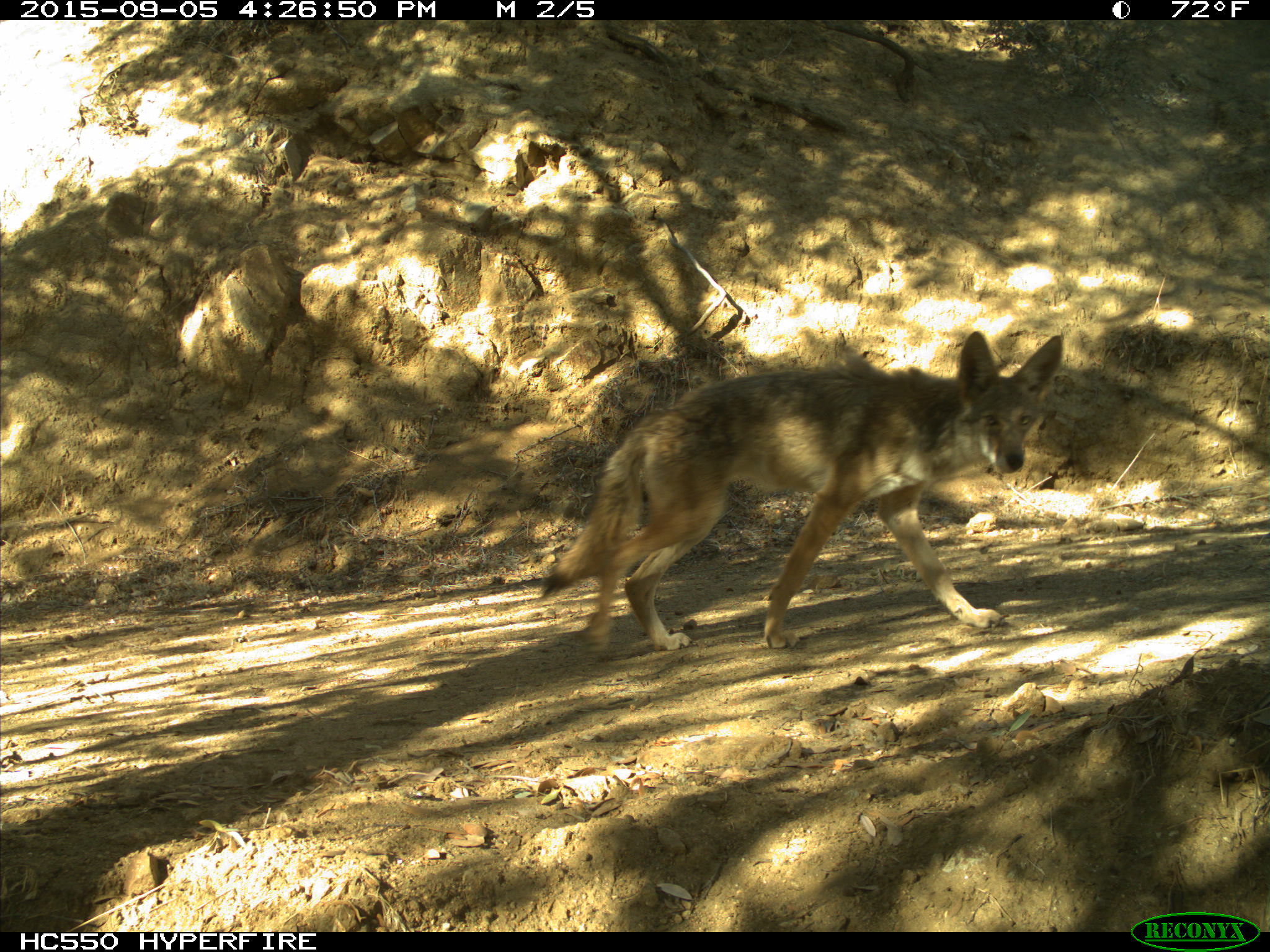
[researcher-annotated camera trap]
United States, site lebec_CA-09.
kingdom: Animalia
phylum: Chordata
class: Mammalia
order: Carnivora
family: Canidae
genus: Canis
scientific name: Canis latrans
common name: coyote